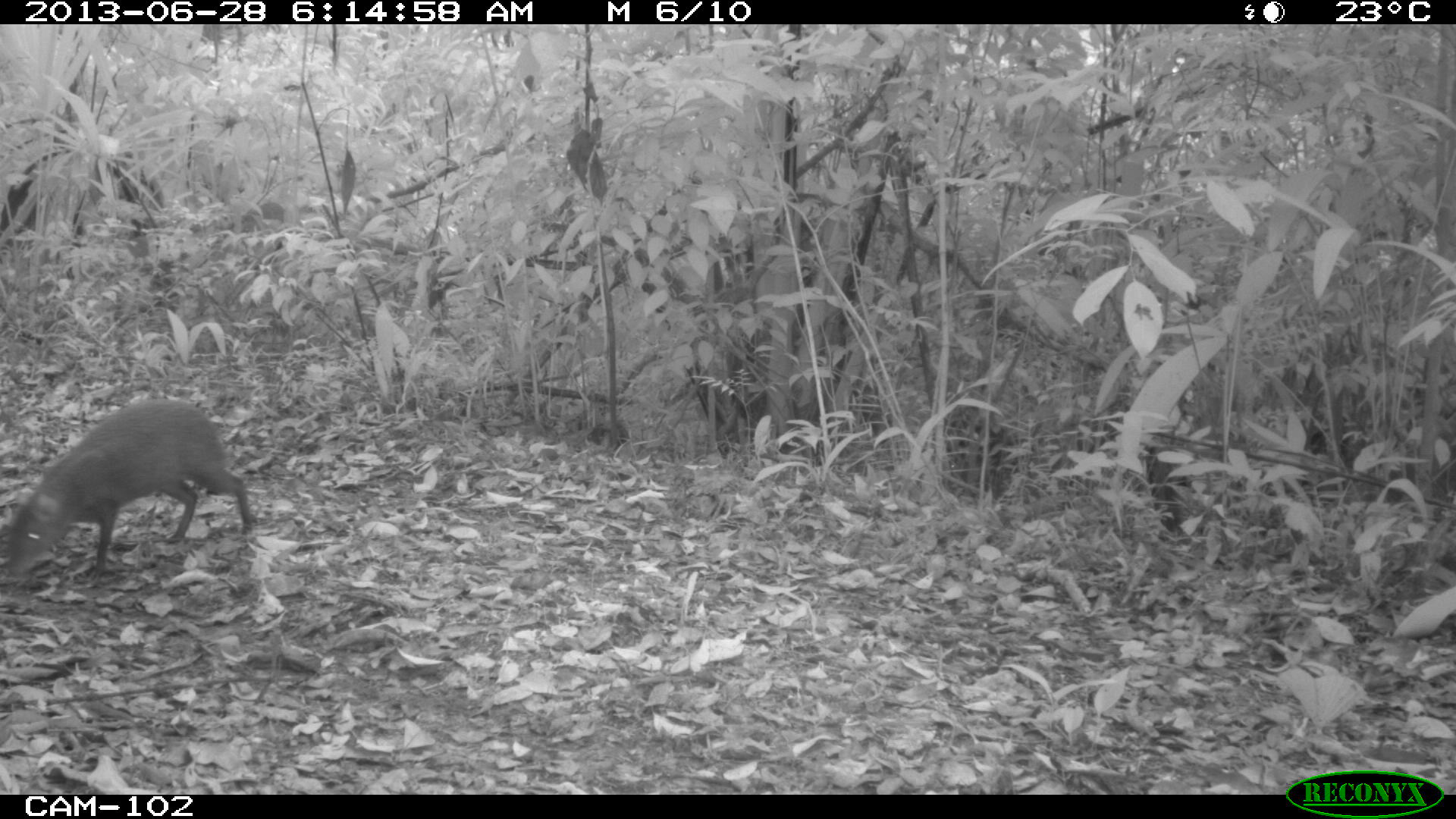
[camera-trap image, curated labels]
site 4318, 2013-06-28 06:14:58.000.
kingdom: Animalia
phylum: Chordata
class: Mammalia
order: Rodentia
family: Dasyproctidae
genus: Dasyprocta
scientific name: Dasyprocta punctata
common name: central american agouti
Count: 1.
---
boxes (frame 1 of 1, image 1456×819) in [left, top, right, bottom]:
dasyprocta punctata: [1, 397, 256, 594]